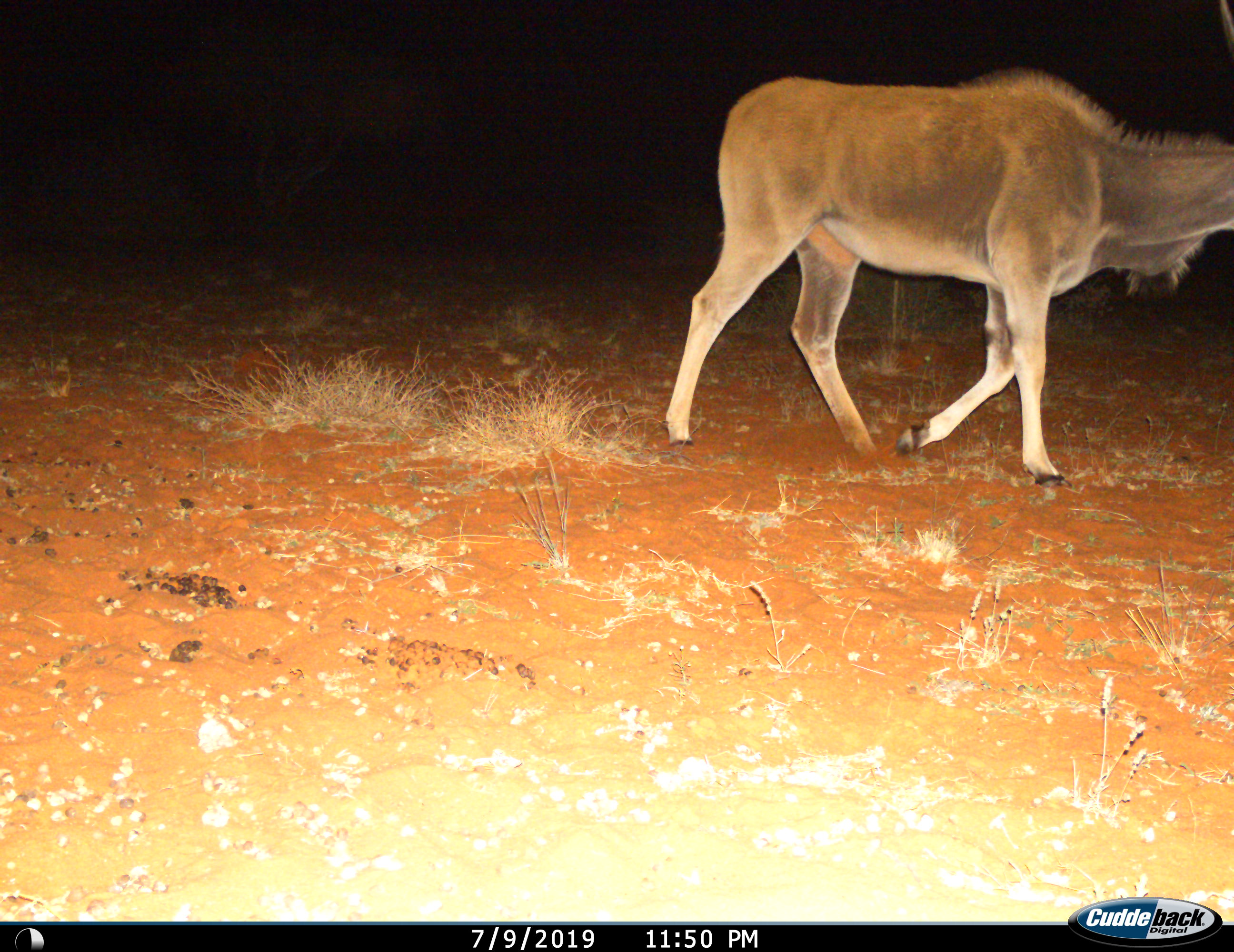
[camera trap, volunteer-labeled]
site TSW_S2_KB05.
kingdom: Animalia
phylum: Chordata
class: Mammalia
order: Artiodactyla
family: Bovidae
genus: Tragelaphus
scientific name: Tragelaphus oryx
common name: eland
Eland (Tragelaphus oryx), count 1. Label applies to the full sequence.